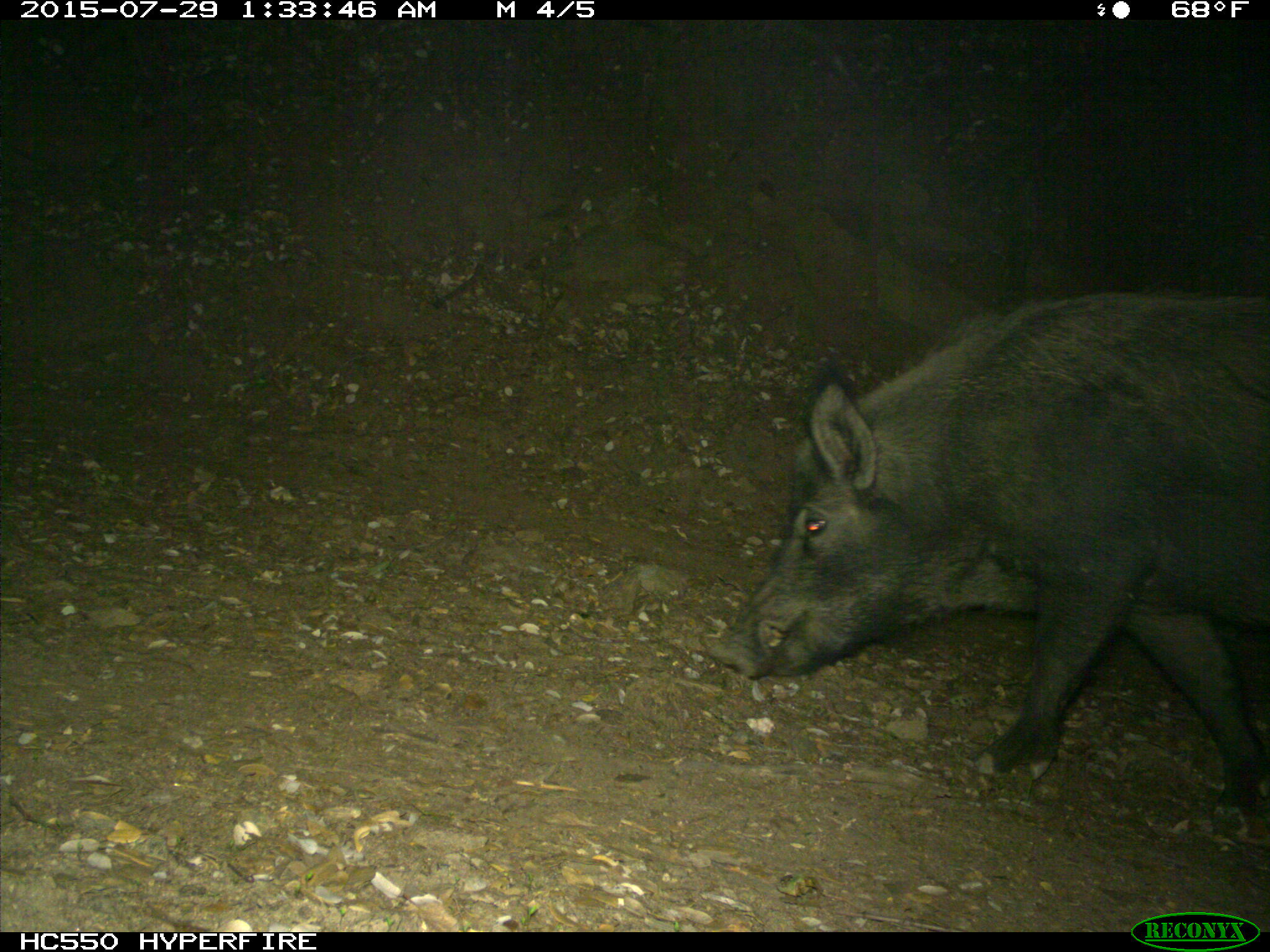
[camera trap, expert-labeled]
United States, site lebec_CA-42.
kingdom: Animalia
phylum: Chordata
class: Mammalia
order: Artiodactyla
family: Suidae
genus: Sus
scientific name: Sus scrofa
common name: wild boar